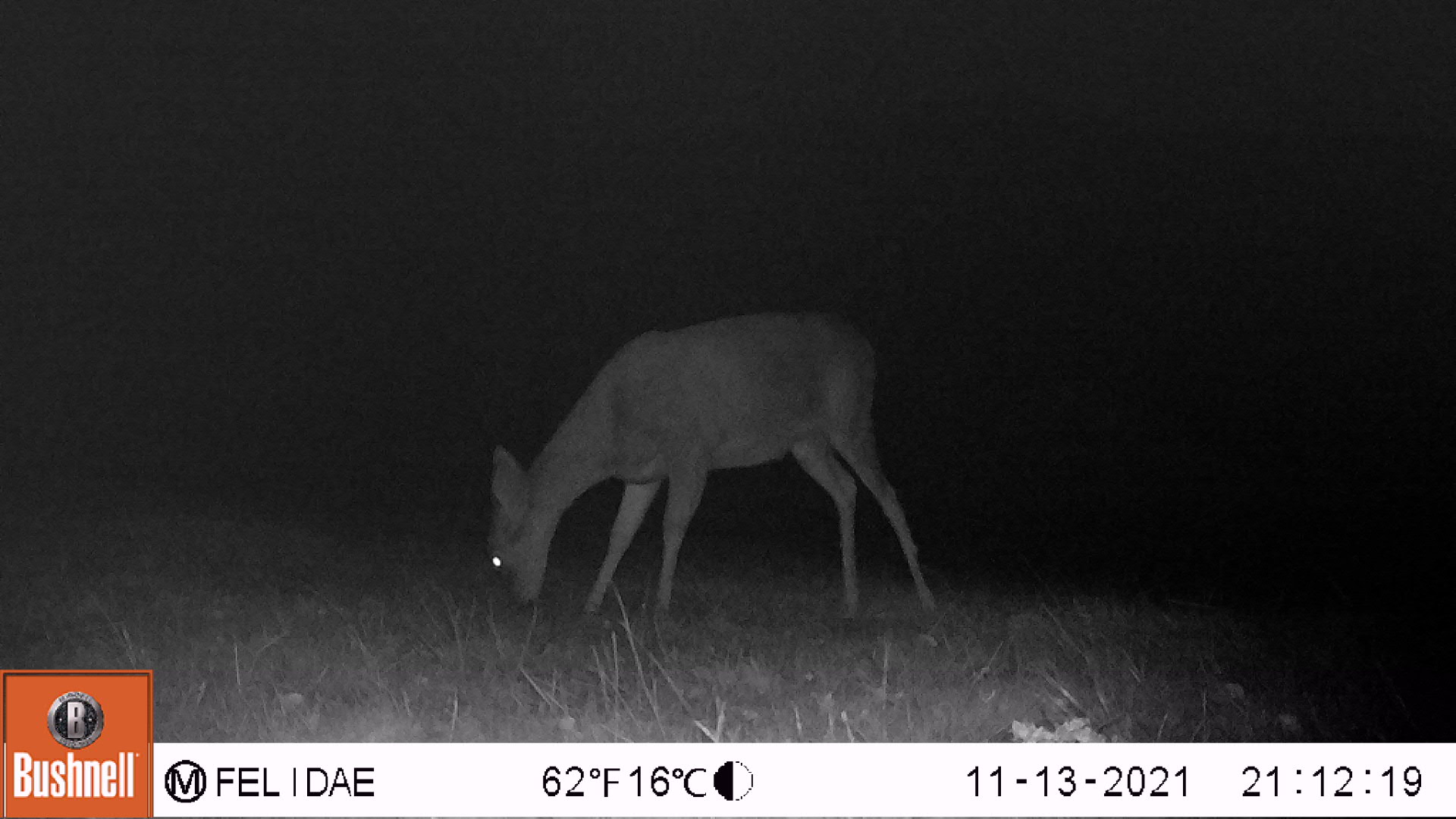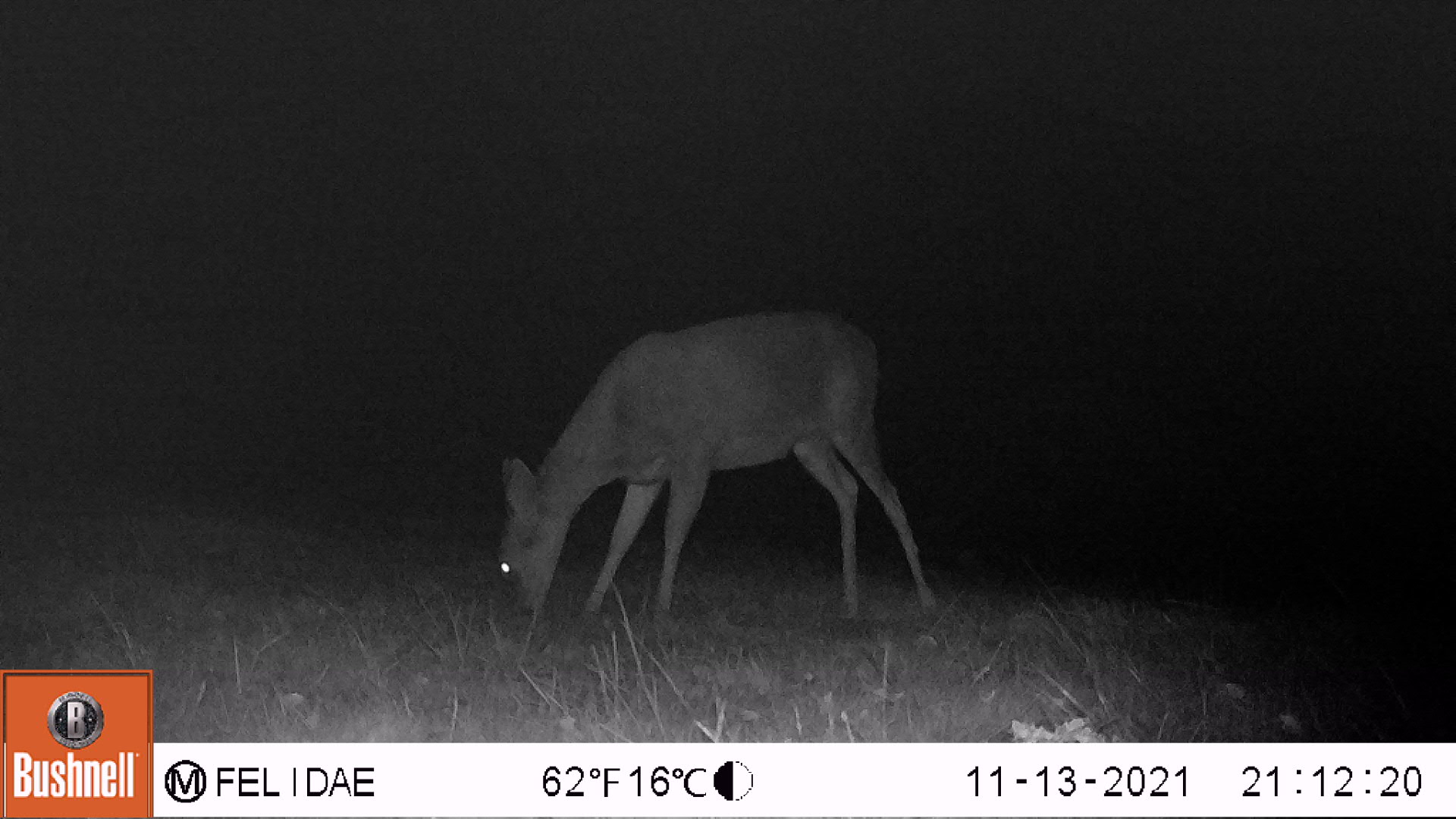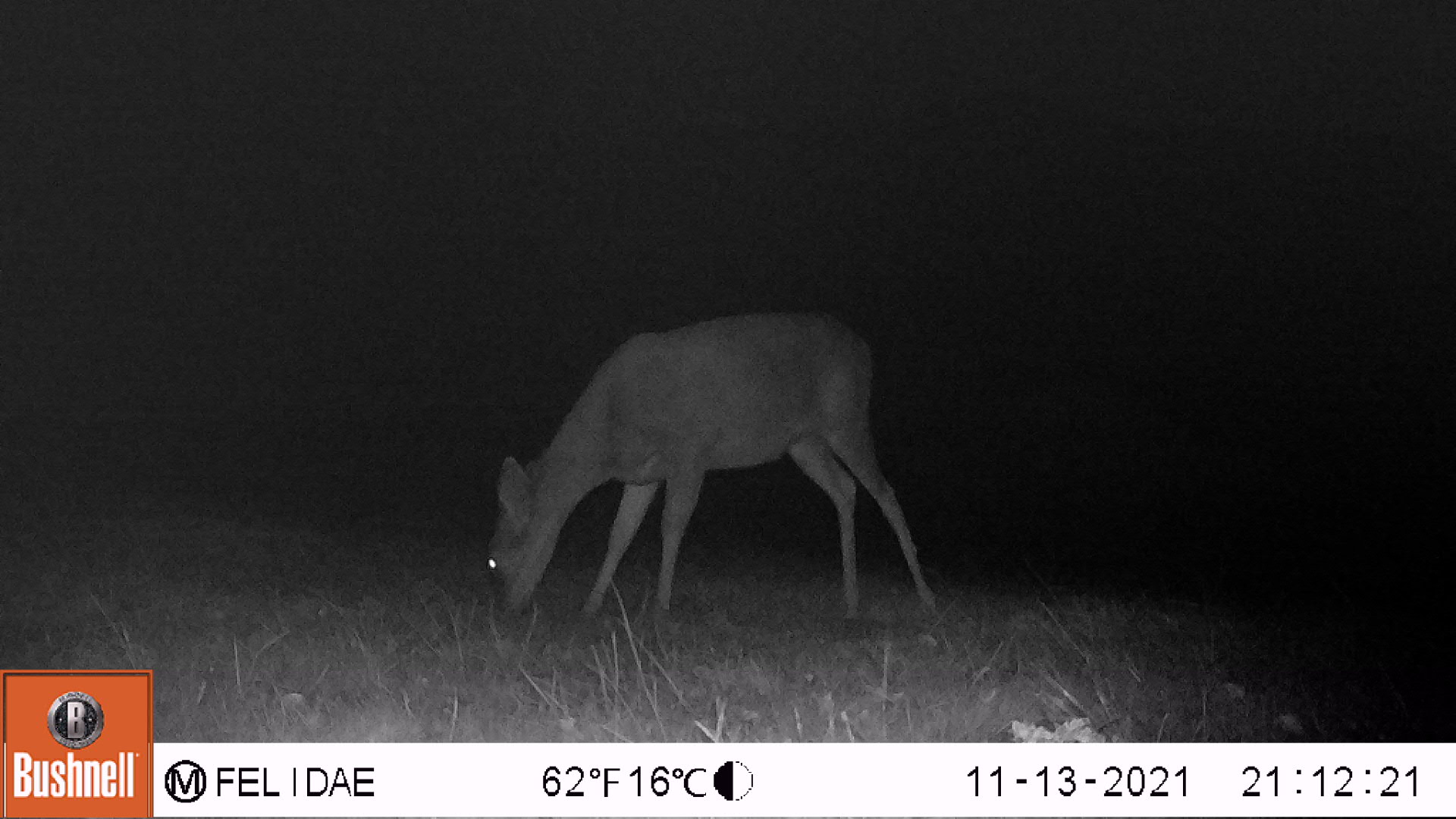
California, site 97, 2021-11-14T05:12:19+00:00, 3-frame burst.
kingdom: Animalia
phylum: Chordata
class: Mammalia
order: Artiodactyla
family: Cervidae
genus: Odocoileus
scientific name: Odocoileus hemionus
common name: mule deer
Mule deer (Odocoileus hemionus).